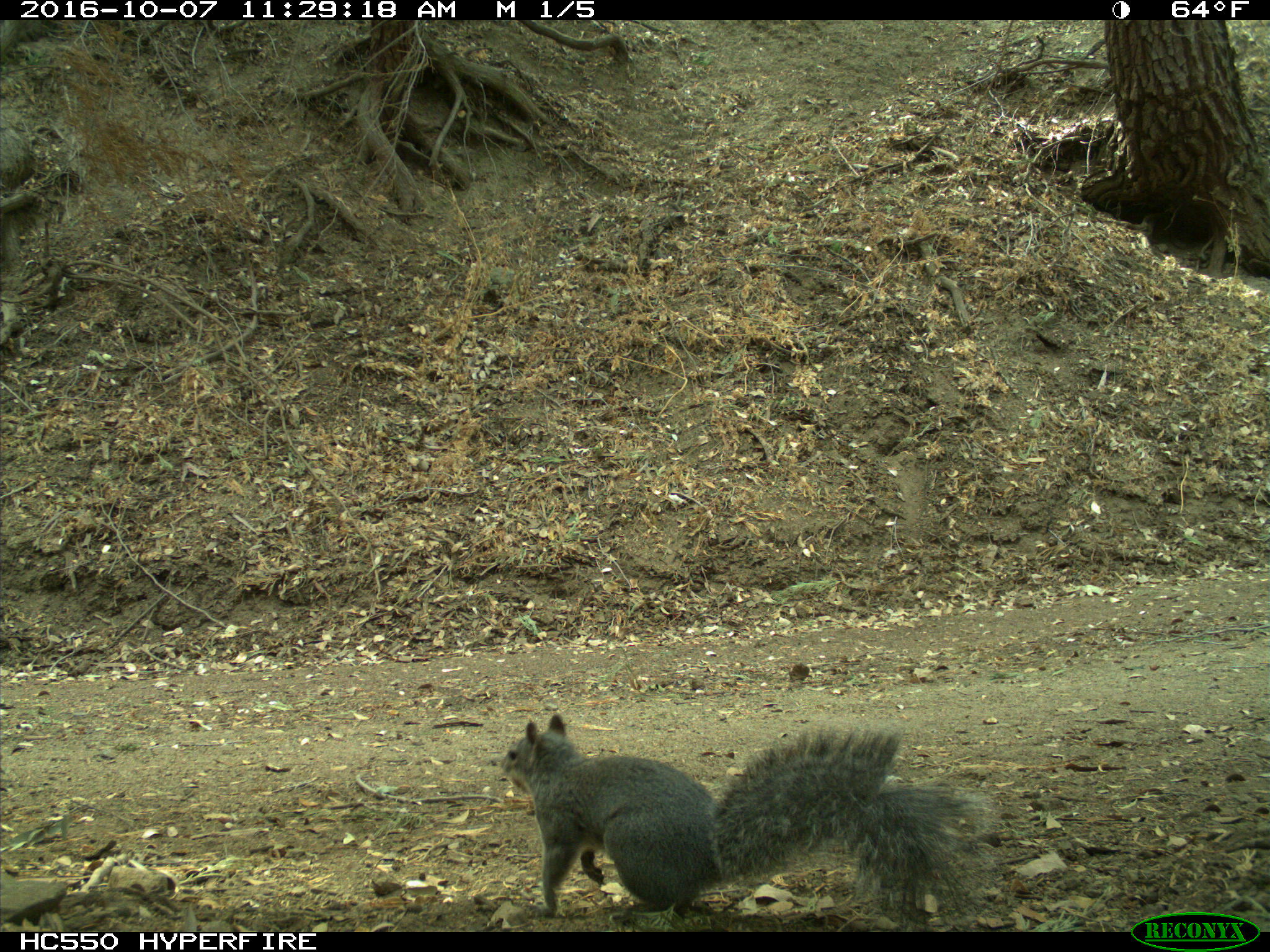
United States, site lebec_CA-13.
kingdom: Animalia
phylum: Chordata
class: Mammalia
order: Rodentia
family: Sciuridae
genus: Sciurus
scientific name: Sciurus carolinensis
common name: eastern gray squirrel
Sciurus carolinensis (eastern gray squirrel).